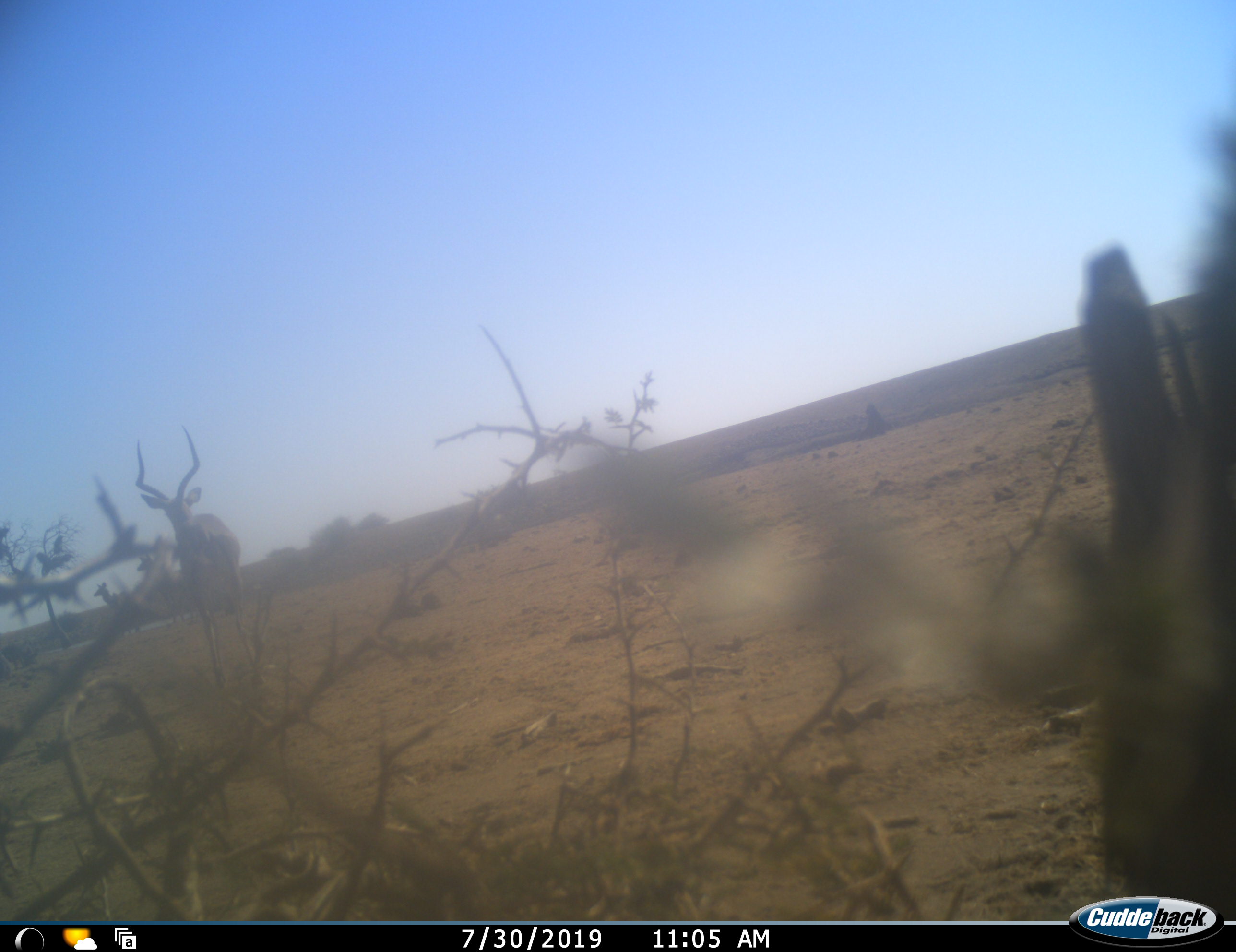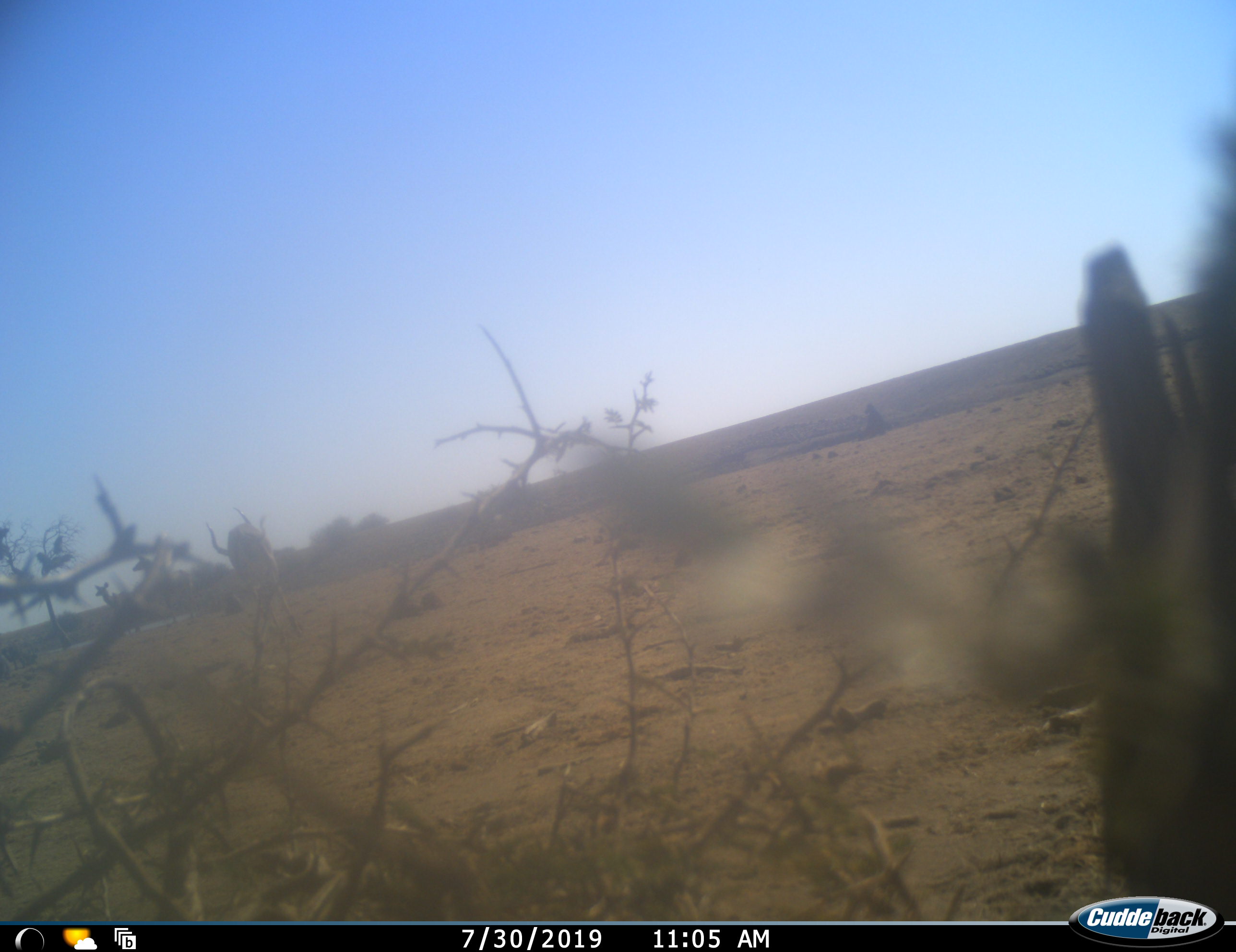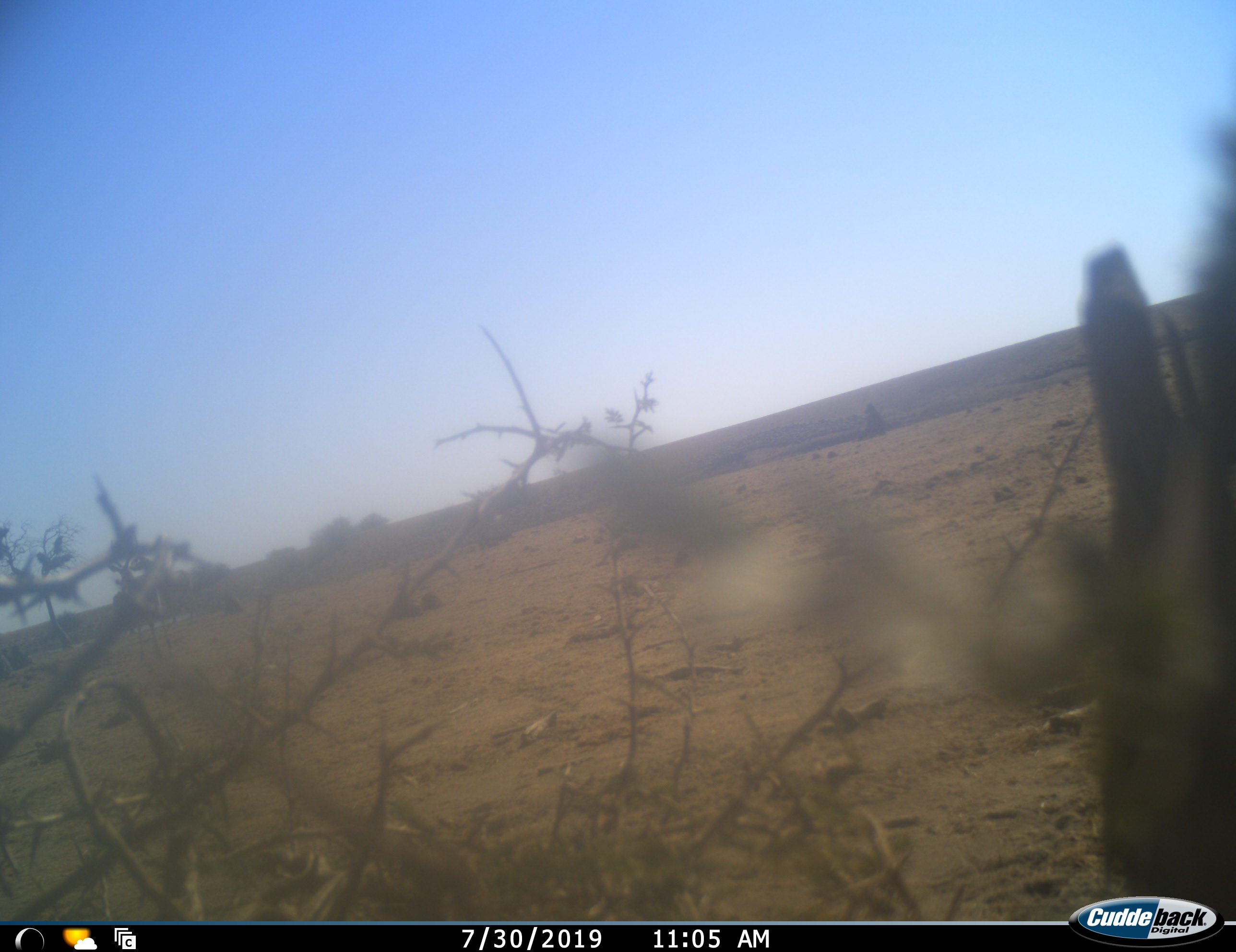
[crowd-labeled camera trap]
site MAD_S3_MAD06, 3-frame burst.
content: unidentified animal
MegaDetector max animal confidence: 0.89